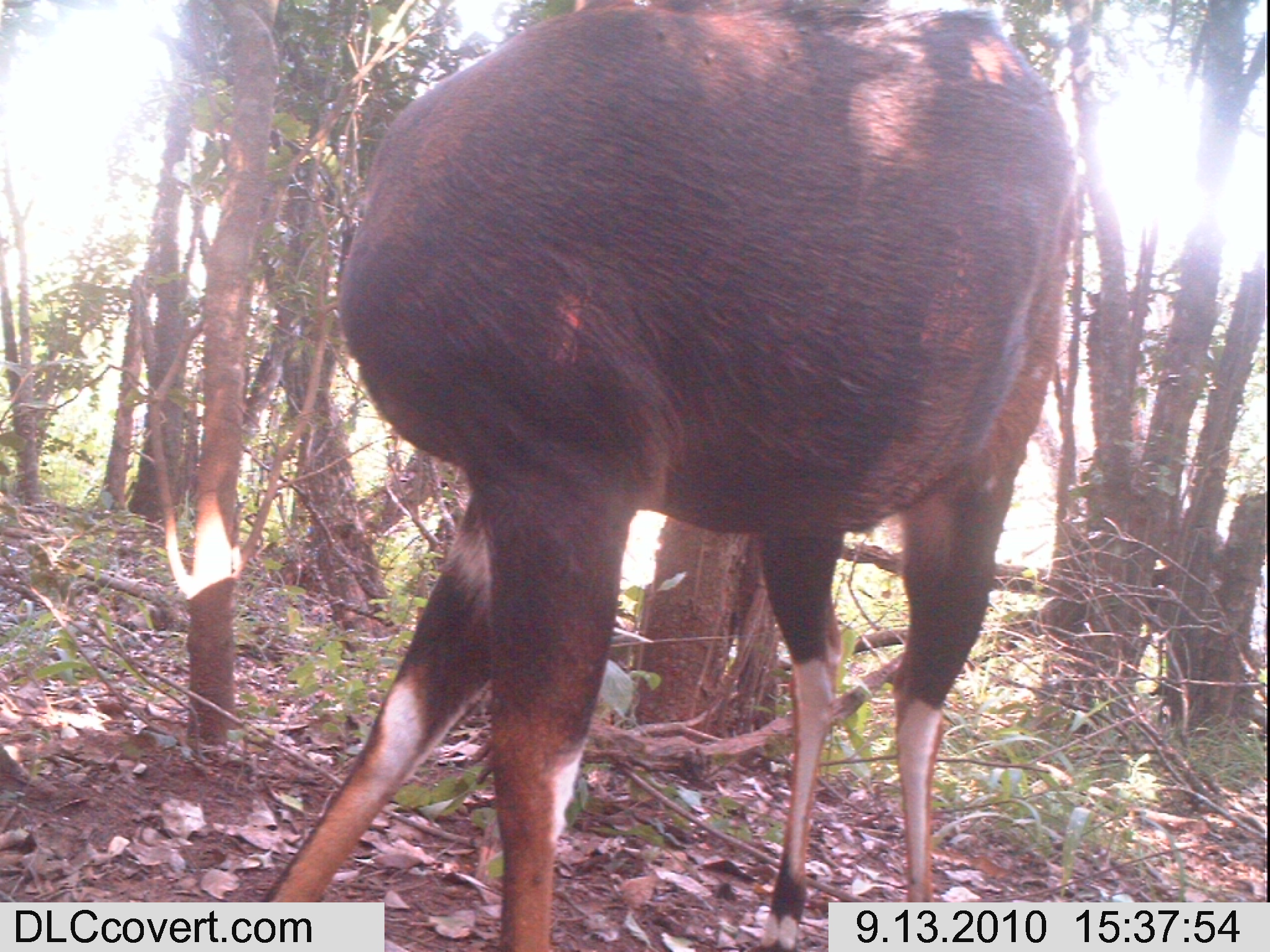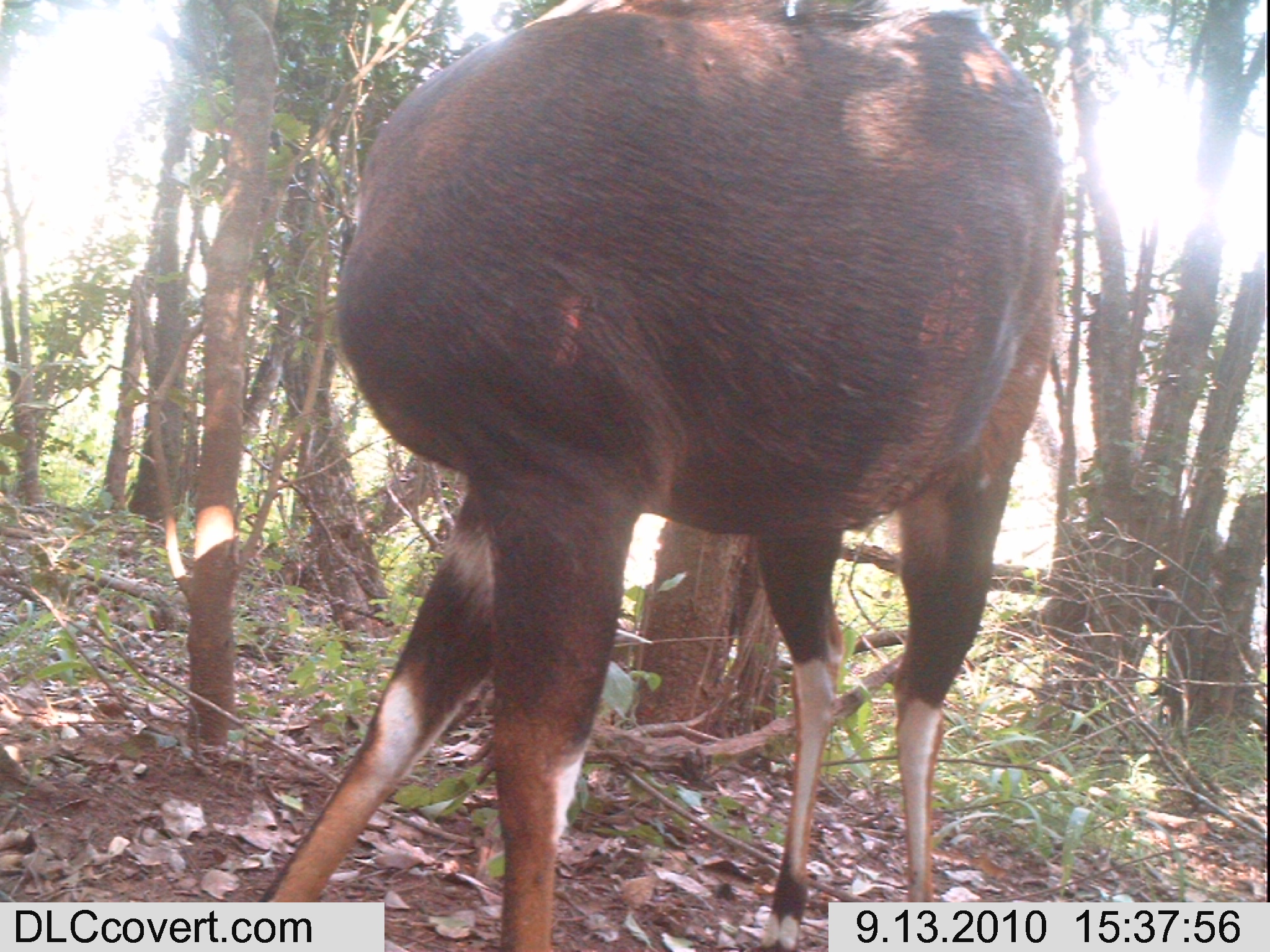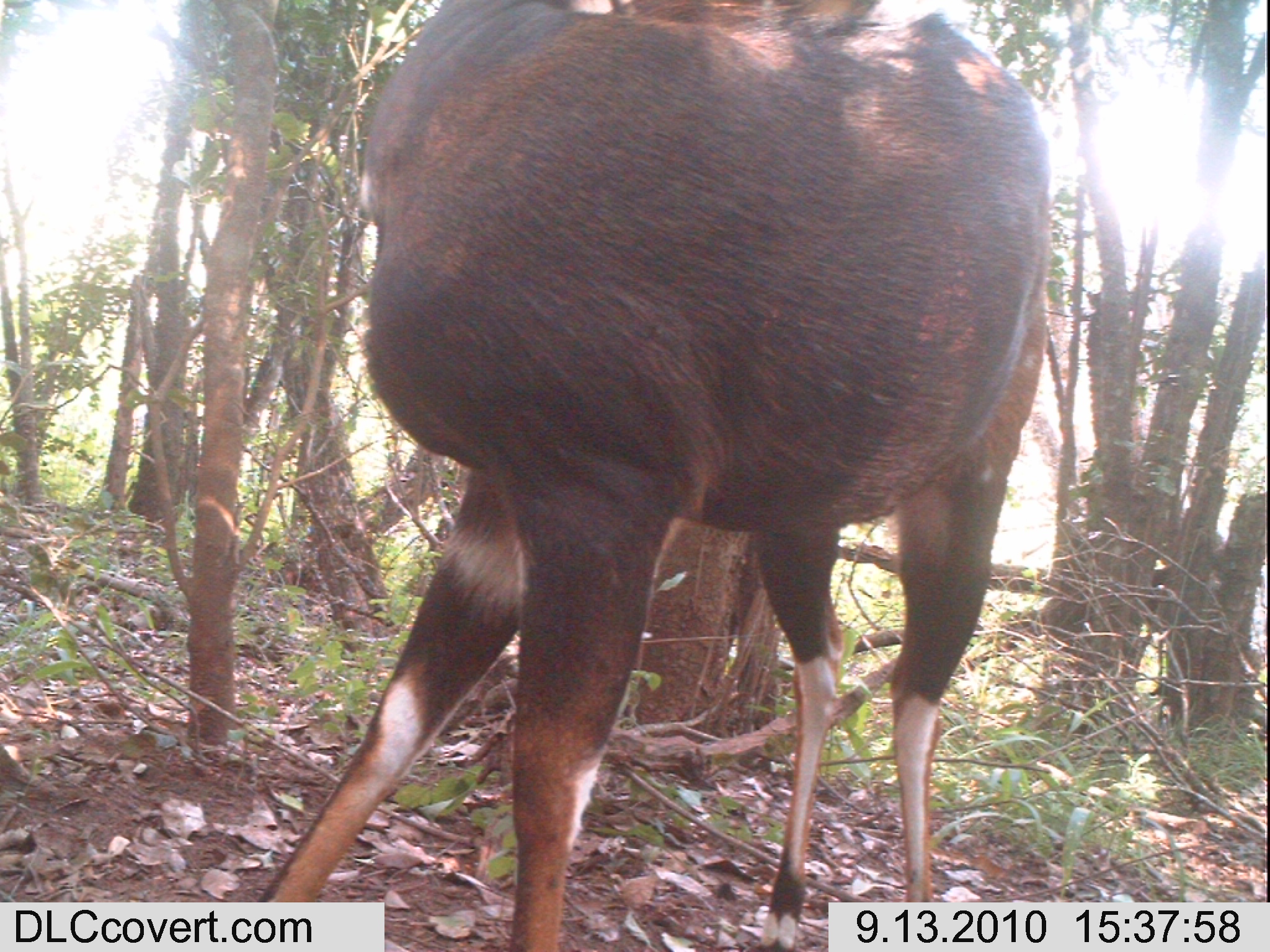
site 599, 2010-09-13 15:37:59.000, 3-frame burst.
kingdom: Animalia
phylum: Chordata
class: Mammalia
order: Artiodactyla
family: Bovidae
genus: Tragelaphus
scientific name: Tragelaphus scriptus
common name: bushbuck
Tragelaphus scriptus (bushbuck), count 1.